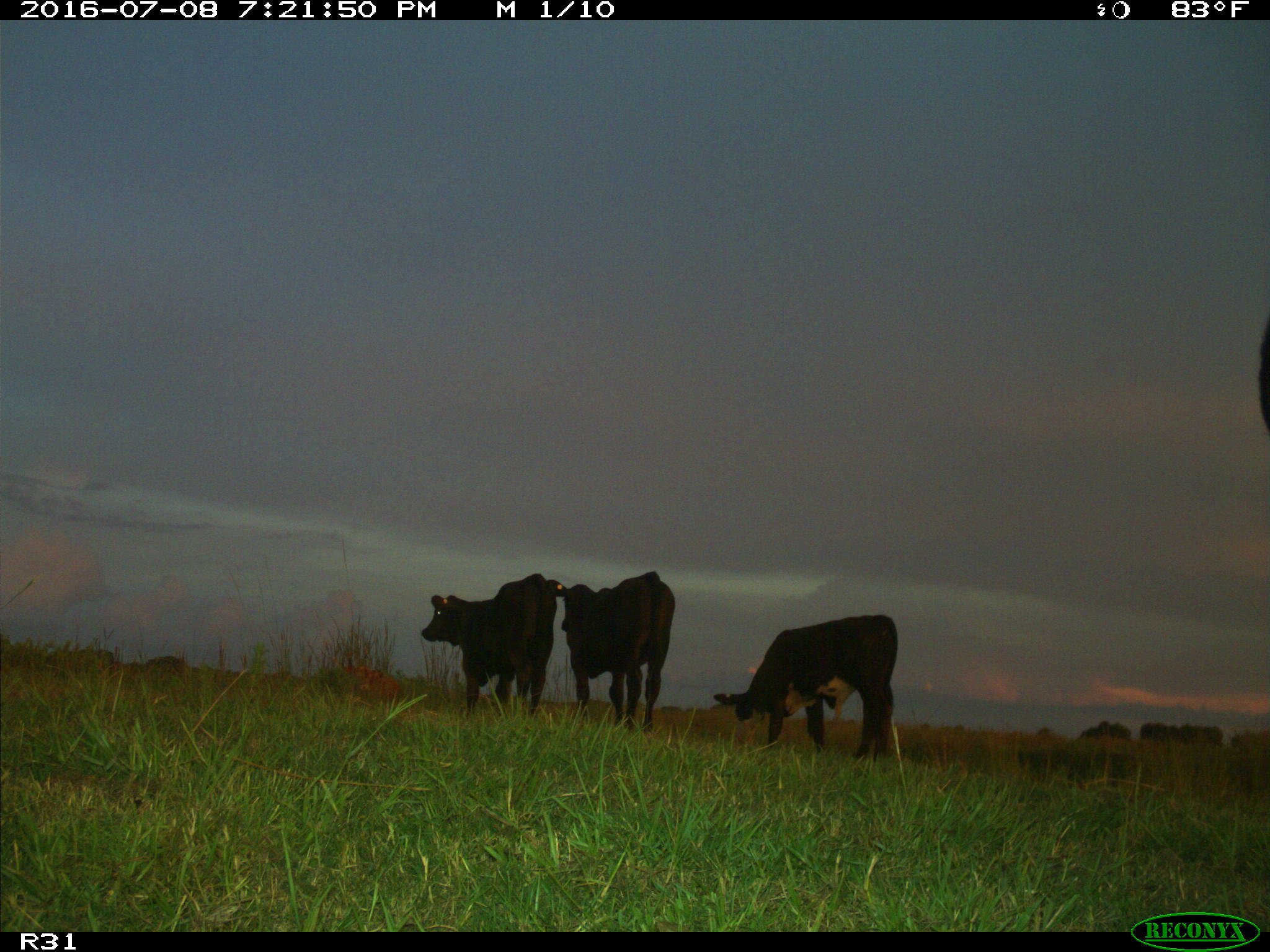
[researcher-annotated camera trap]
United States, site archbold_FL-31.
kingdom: Animalia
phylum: Chordata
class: Mammalia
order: Artiodactyla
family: Bovidae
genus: Bos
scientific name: Bos taurus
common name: domestic cow